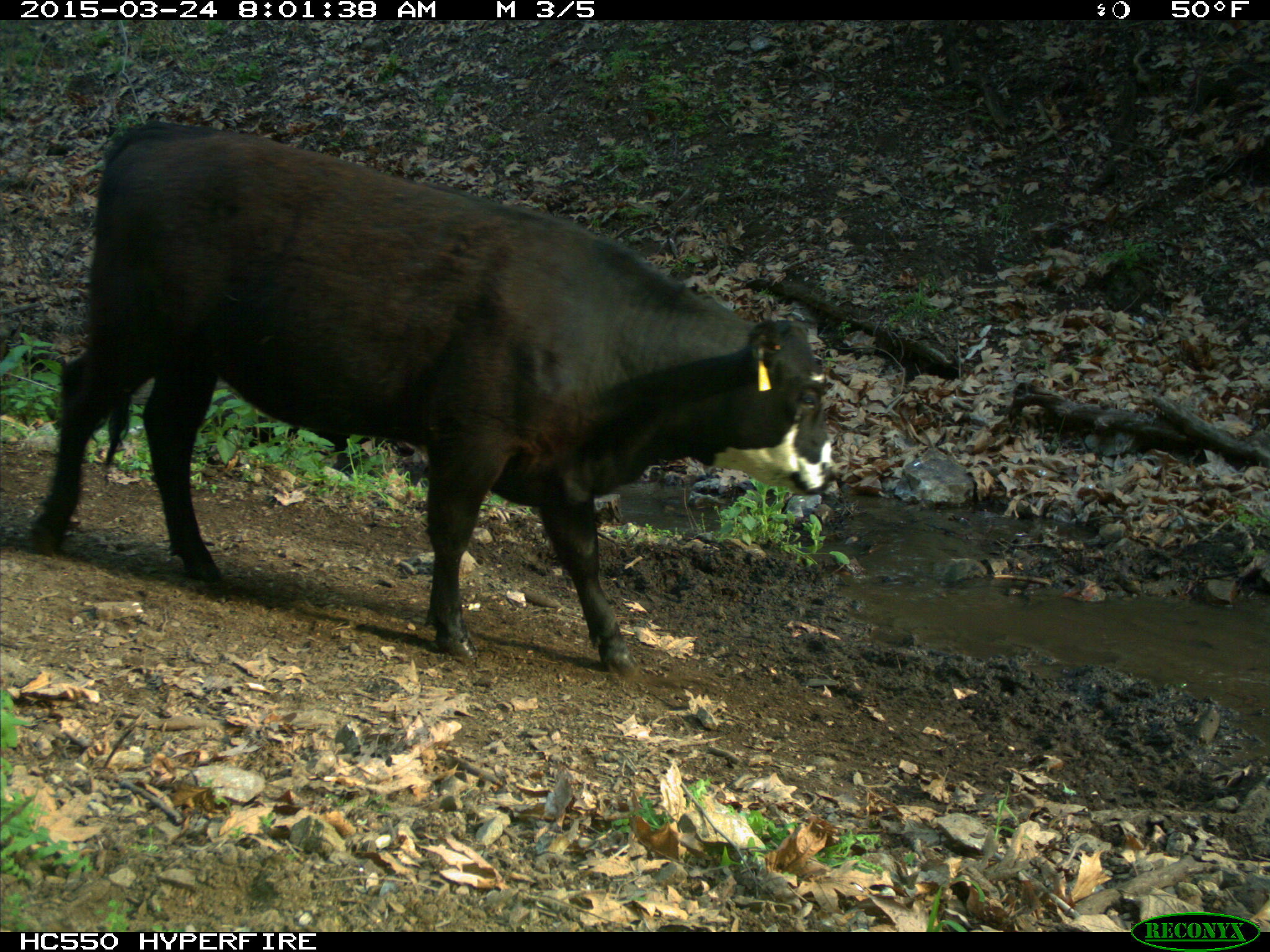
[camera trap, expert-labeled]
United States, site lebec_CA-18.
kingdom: Animalia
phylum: Chordata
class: Mammalia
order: Artiodactyla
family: Bovidae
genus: Bos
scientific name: Bos taurus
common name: domestic cow